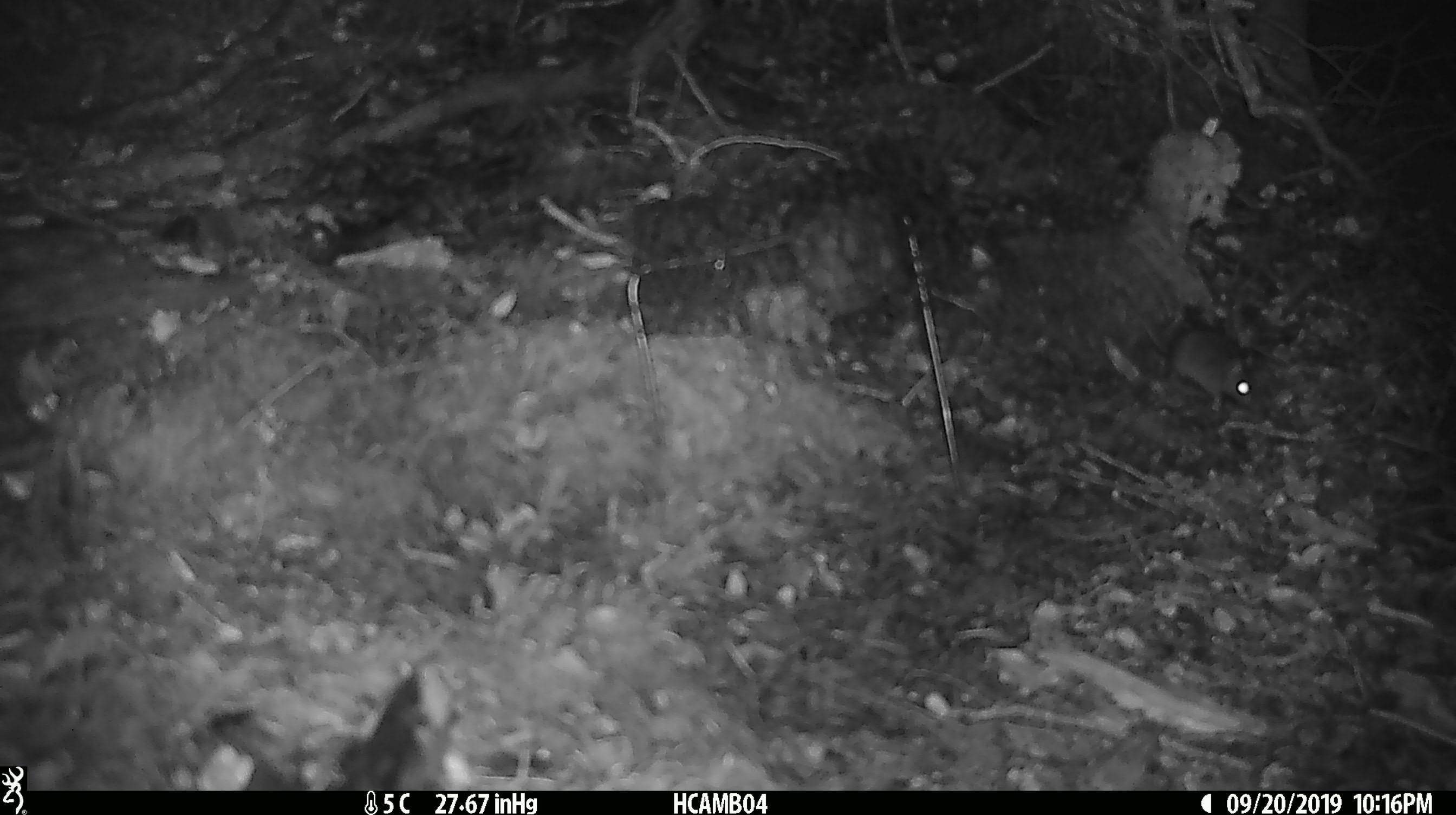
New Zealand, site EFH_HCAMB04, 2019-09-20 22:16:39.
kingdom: Animalia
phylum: Chordata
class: Mammalia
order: Rodentia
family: Muridae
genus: Mus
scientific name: Mus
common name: mouse